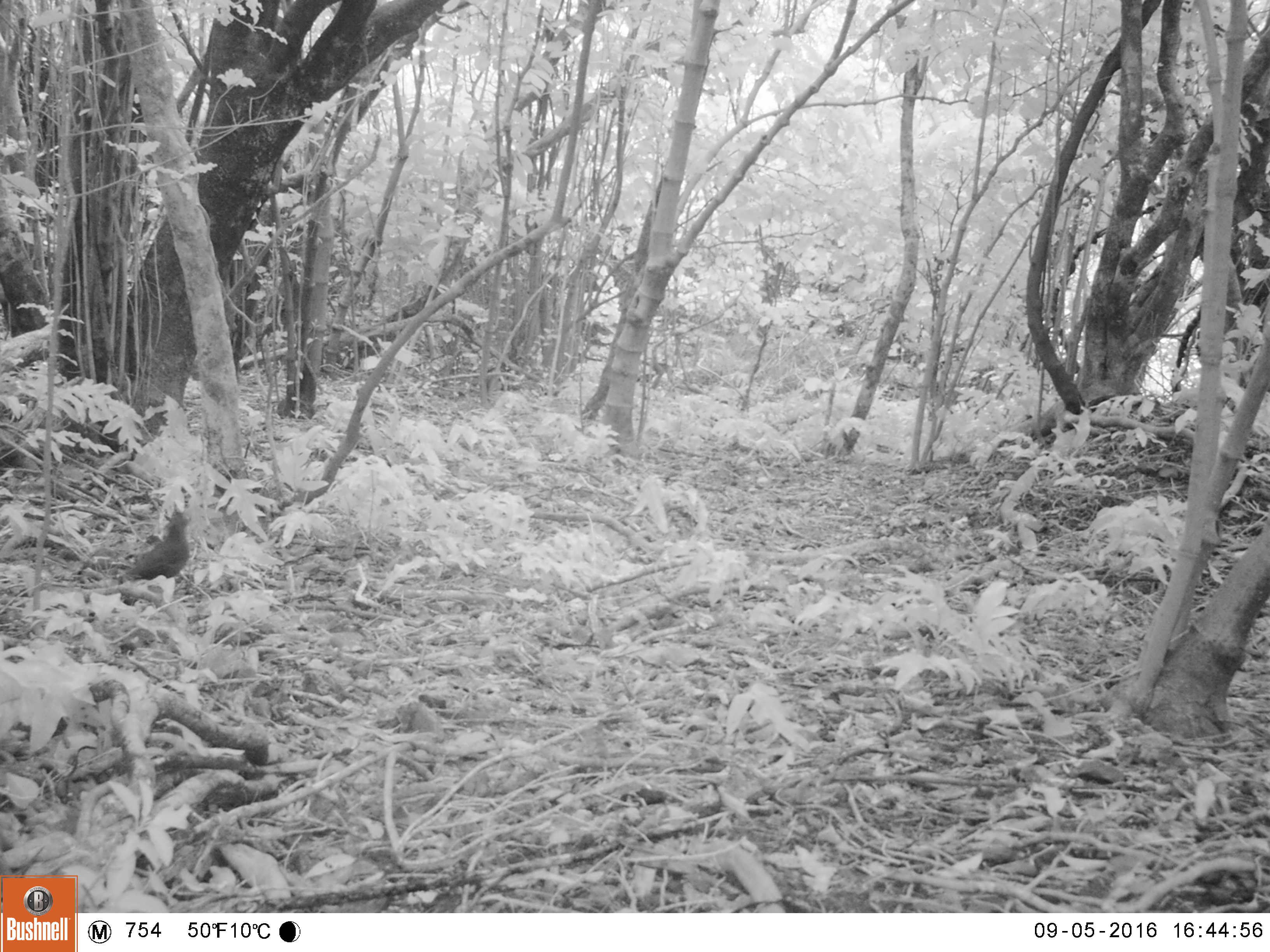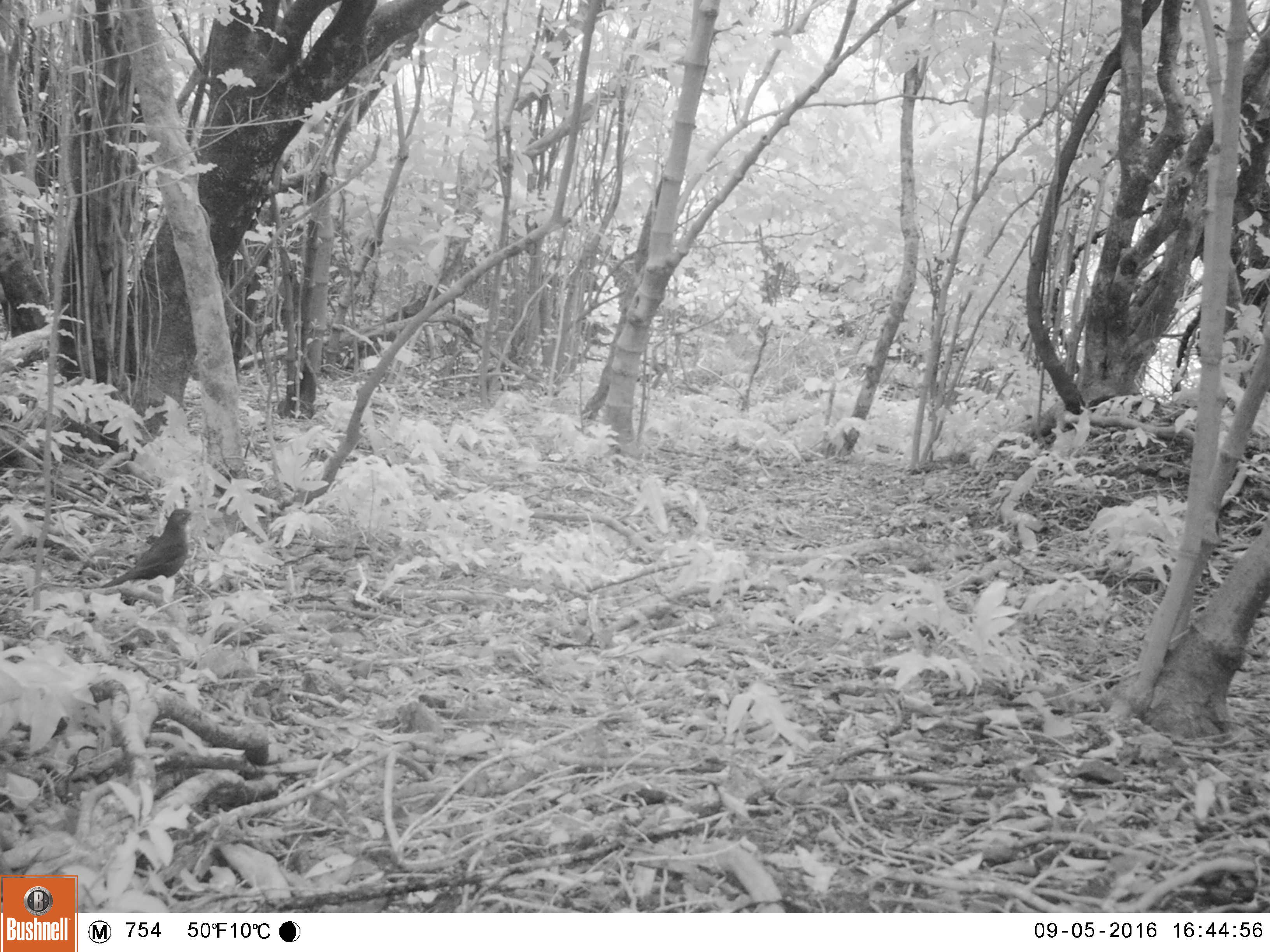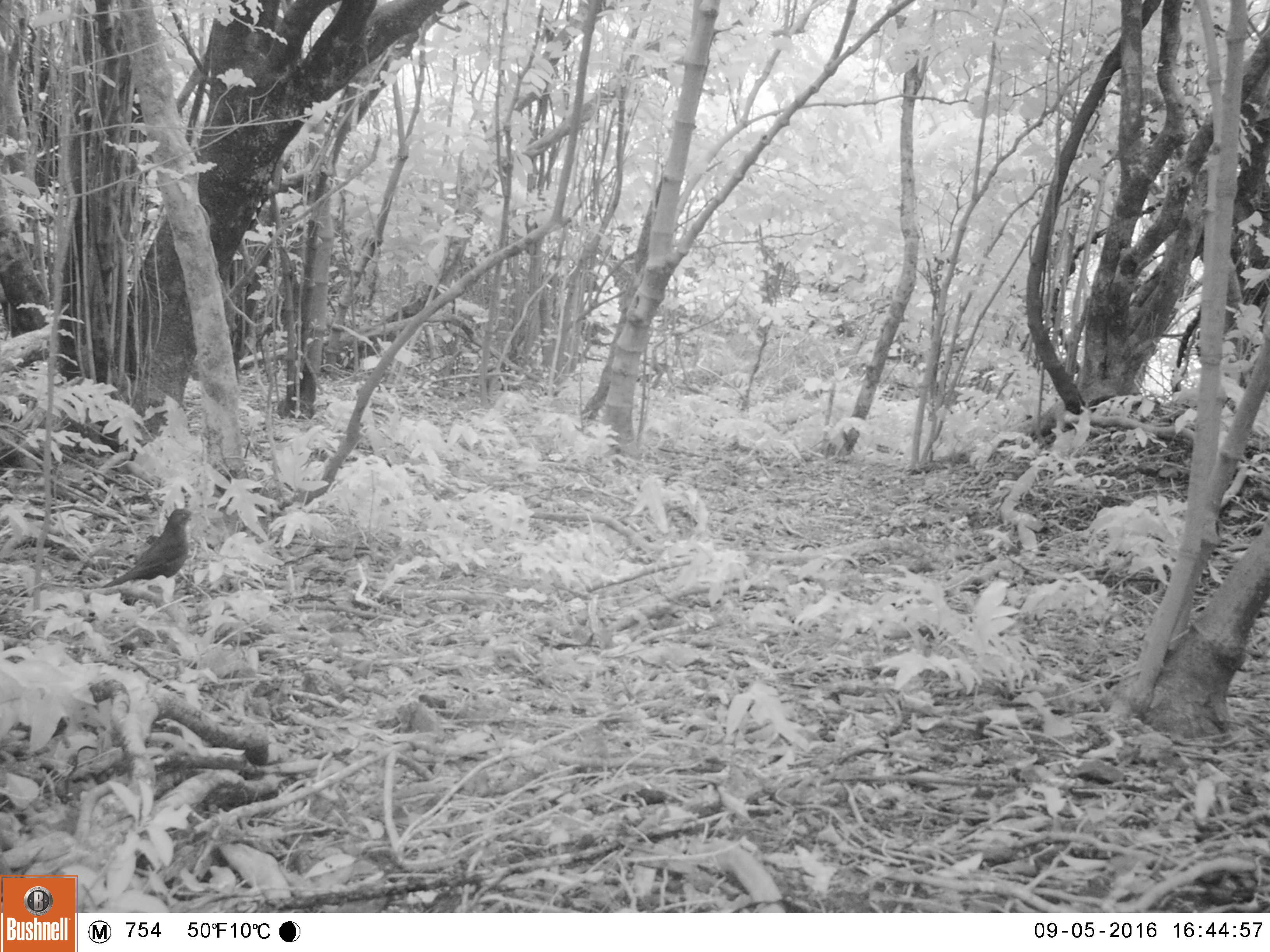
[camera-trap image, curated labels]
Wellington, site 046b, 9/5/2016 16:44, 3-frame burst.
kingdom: Animalia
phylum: Chordata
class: Aves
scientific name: Aves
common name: bird